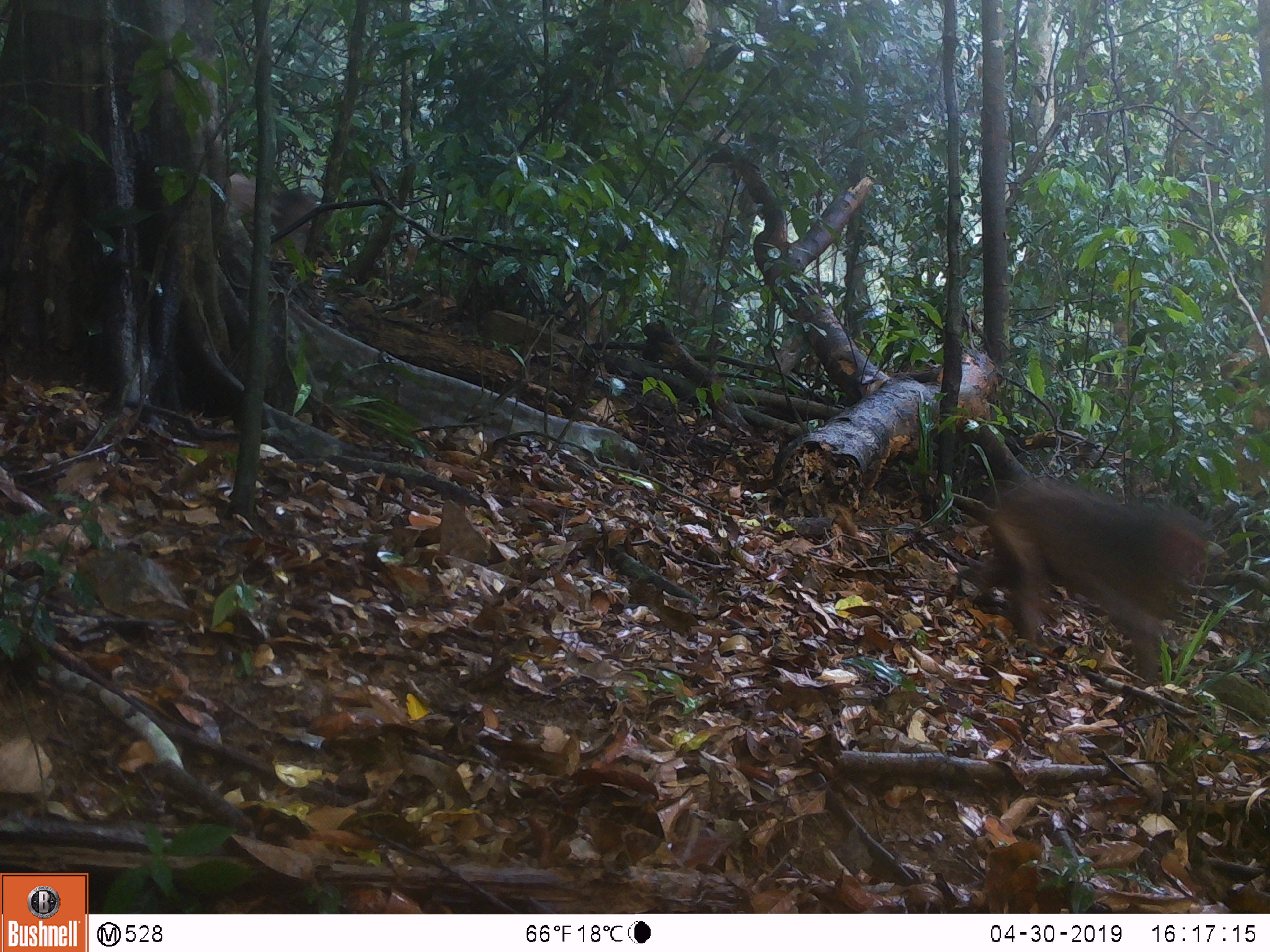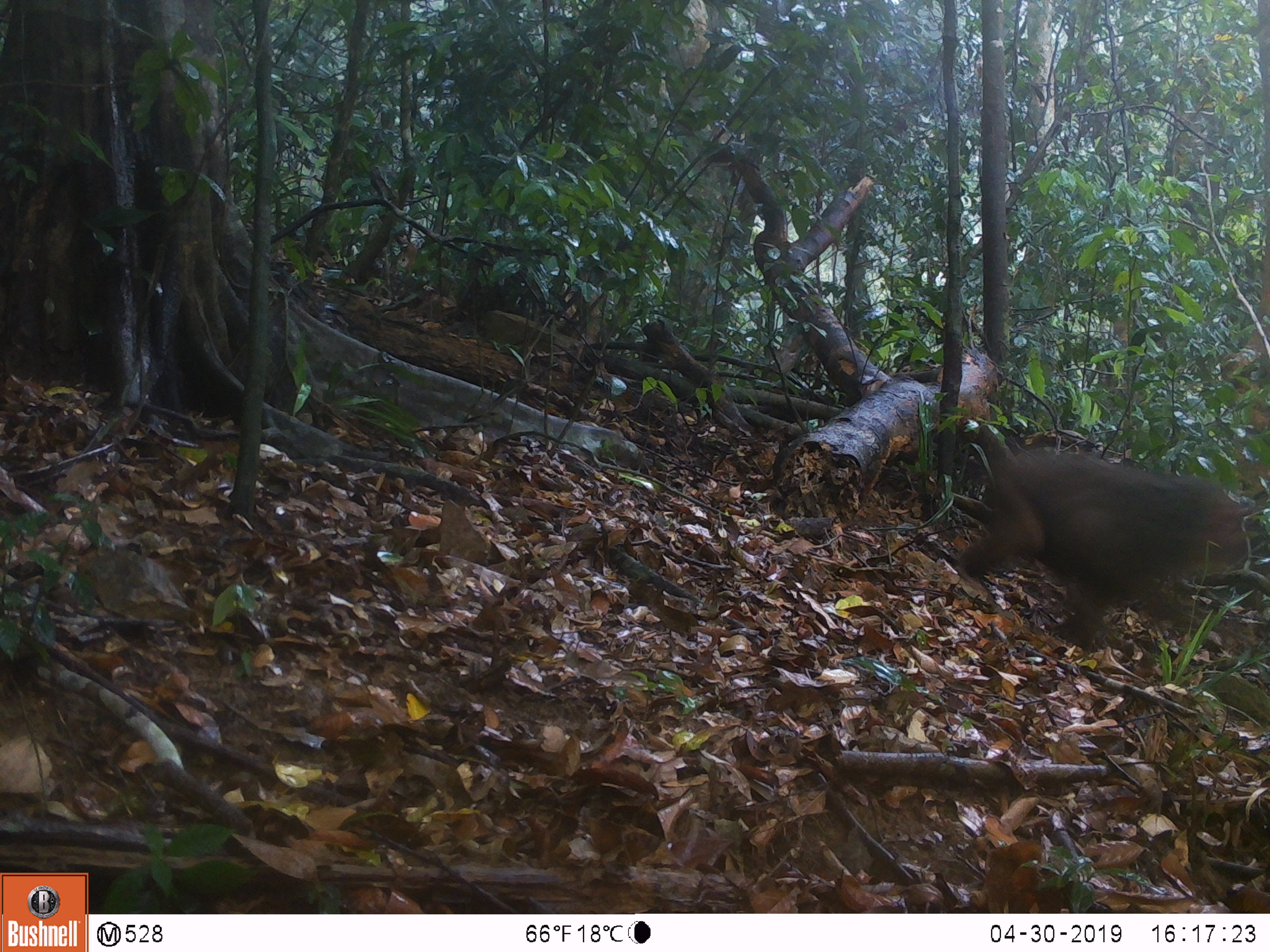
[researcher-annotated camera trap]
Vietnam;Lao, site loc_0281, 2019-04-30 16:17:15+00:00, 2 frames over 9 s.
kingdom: Animalia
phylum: Chordata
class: Mammalia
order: Primates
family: Cercopithecidae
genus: Macaca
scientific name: Macaca arctoides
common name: stump-tailed macaque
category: stump tailed macaque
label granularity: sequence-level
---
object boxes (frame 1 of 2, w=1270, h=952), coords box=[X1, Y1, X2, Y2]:
stump tailed macaque: box=[970, 478, 1211, 683]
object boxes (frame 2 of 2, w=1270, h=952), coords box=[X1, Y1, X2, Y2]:
stump tailed macaque: box=[958, 448, 1248, 651]